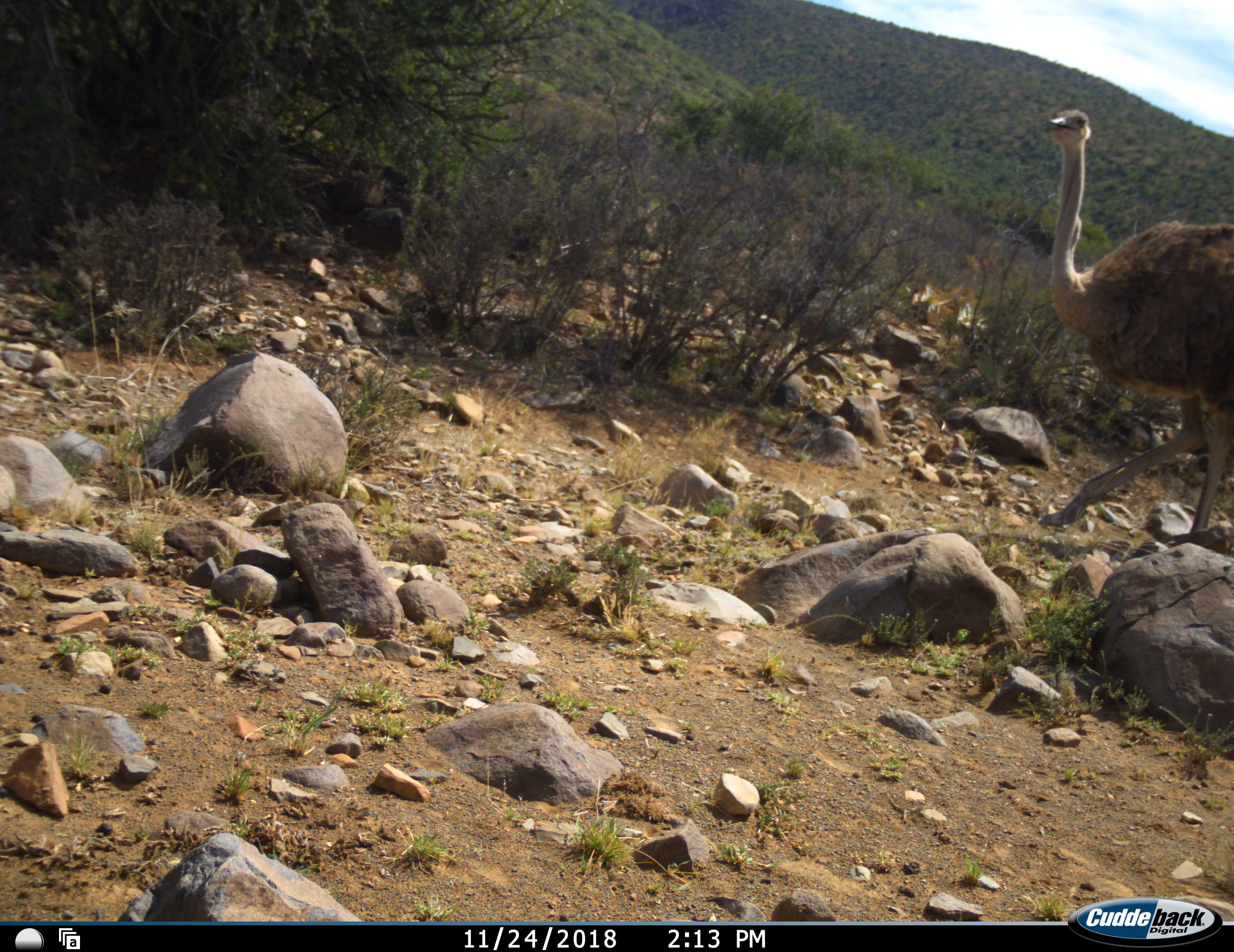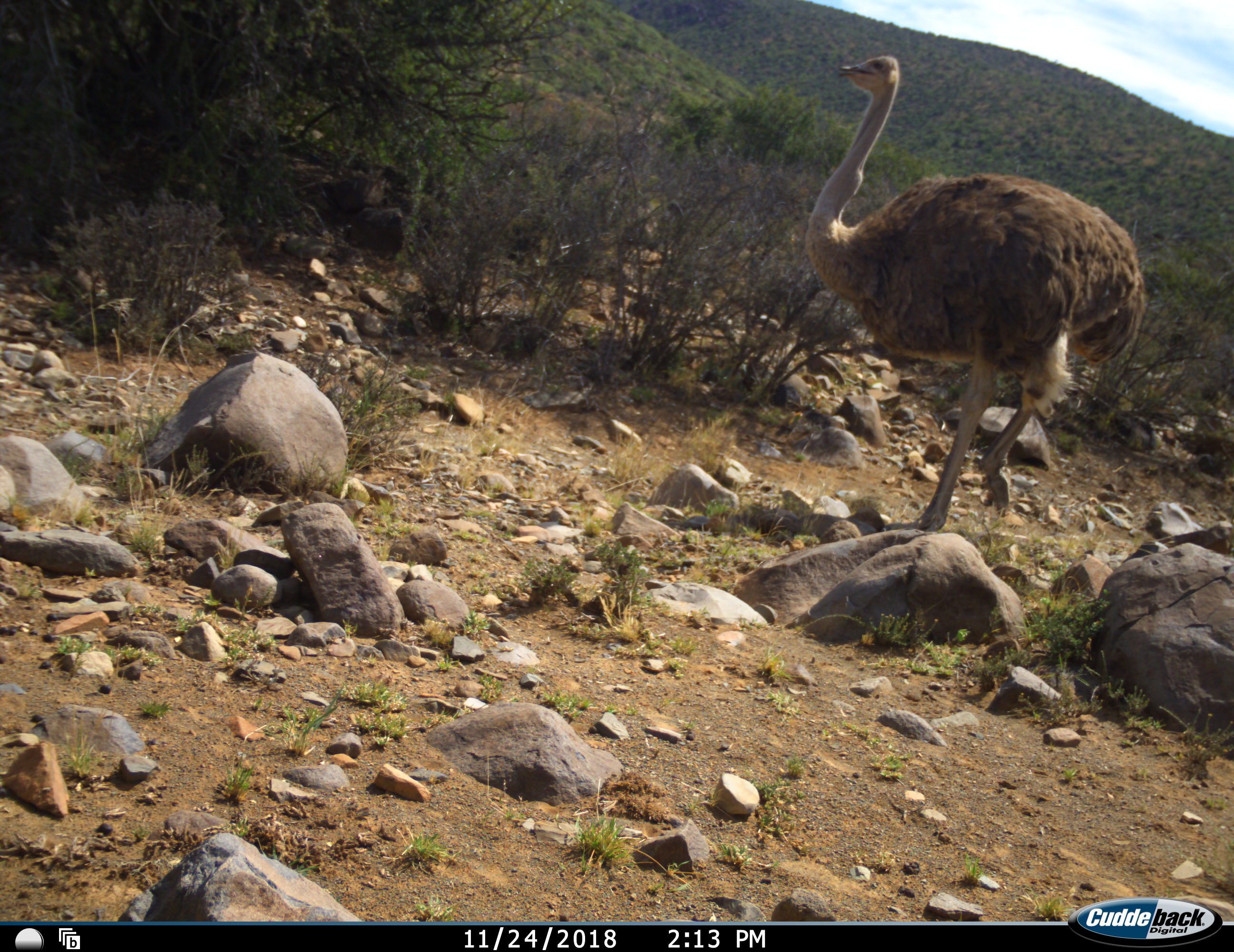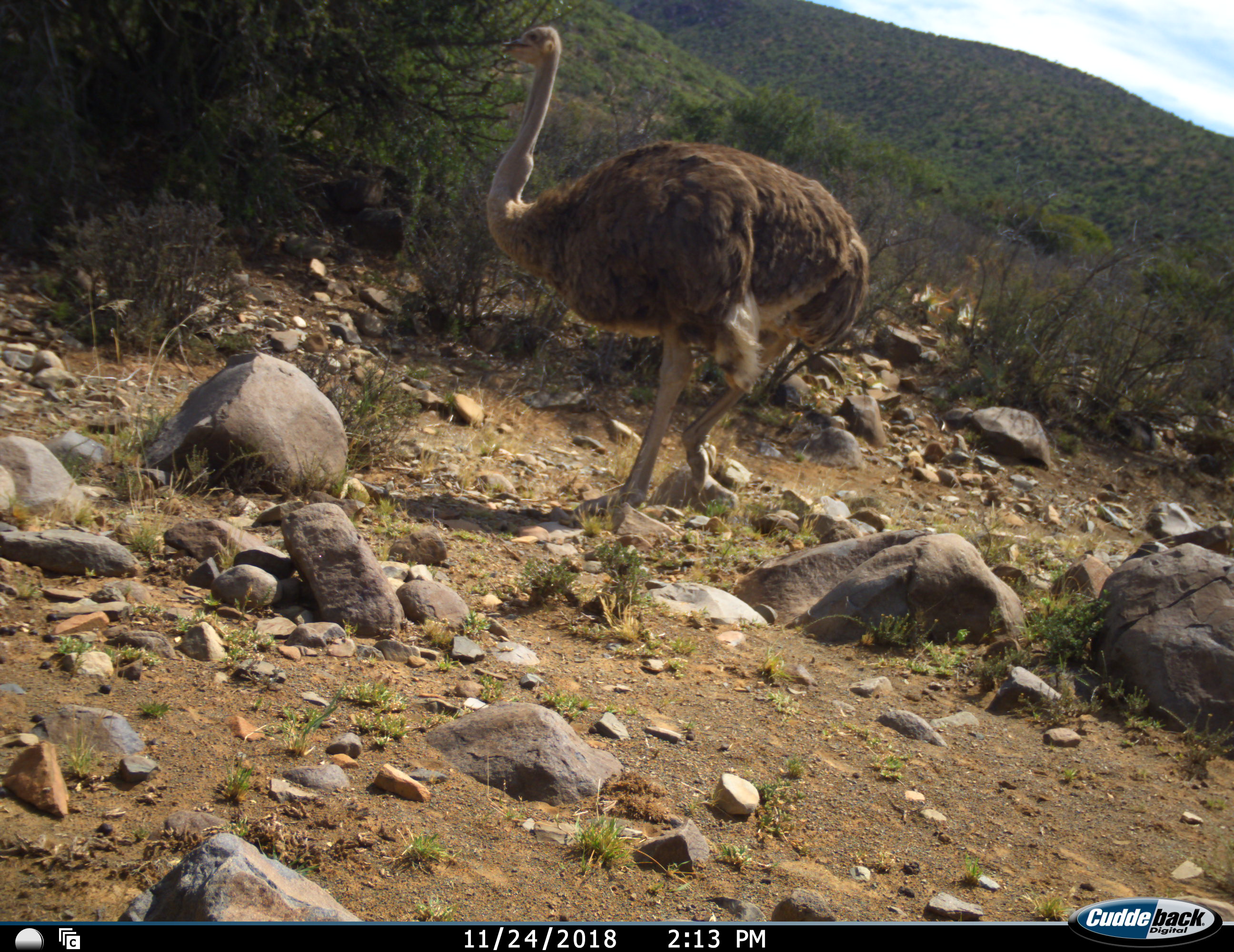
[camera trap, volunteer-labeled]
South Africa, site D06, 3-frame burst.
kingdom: Animalia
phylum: Chordata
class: Aves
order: Struthioniformes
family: Struthionidae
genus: Struthio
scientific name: Struthio camelus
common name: ostrich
Ostrich (Struthio camelus), count 1. Behavior (volunteer vote fractions): standing 0%, resting 0%, moving 100%, interacting 0%. Young present (vote fraction): 0%. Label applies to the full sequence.